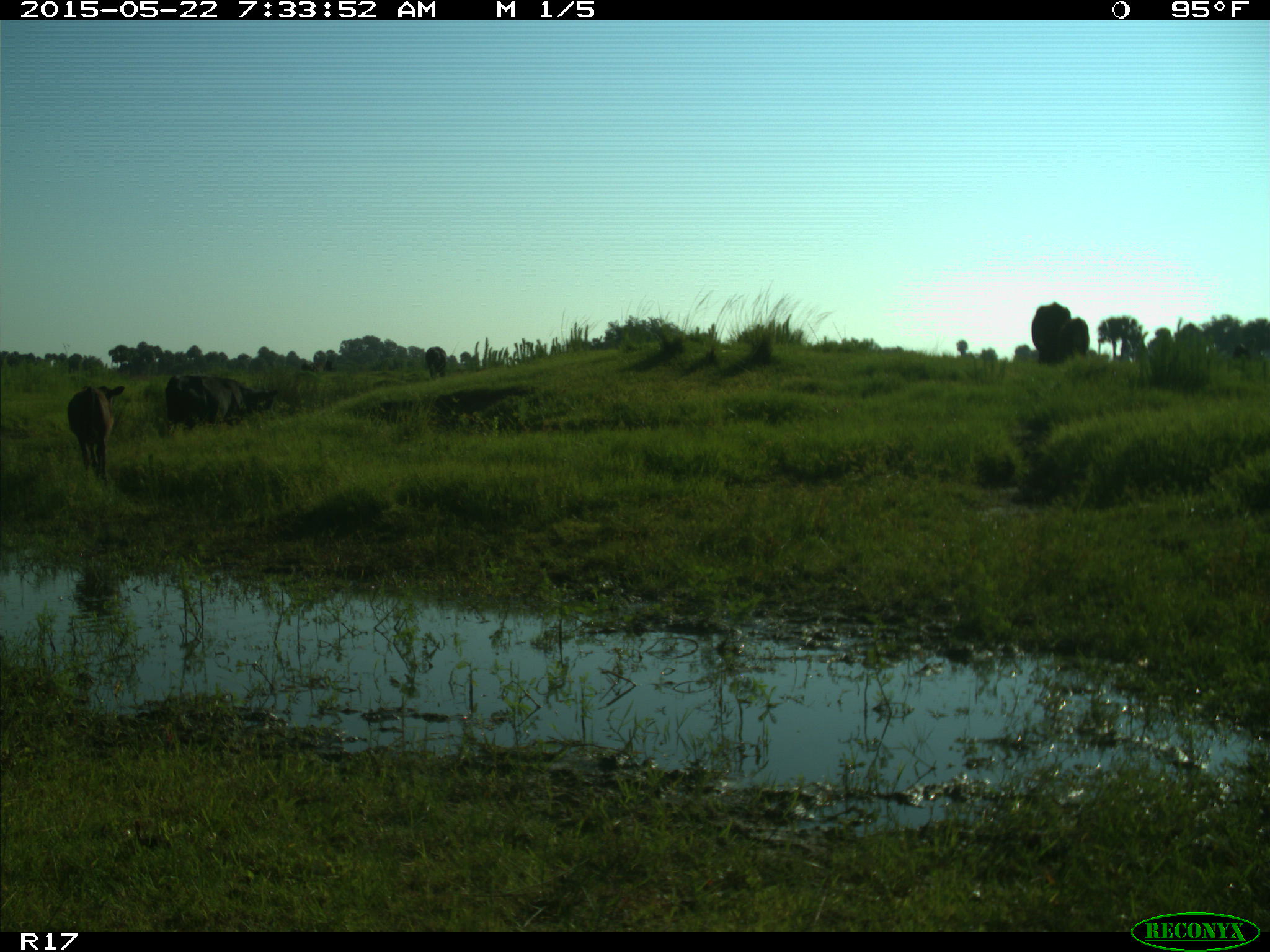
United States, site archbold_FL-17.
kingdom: Animalia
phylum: Chordata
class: Mammalia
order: Artiodactyla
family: Bovidae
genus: Bos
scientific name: Bos taurus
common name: domestic cow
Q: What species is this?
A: Bos taurus (domestic cow).